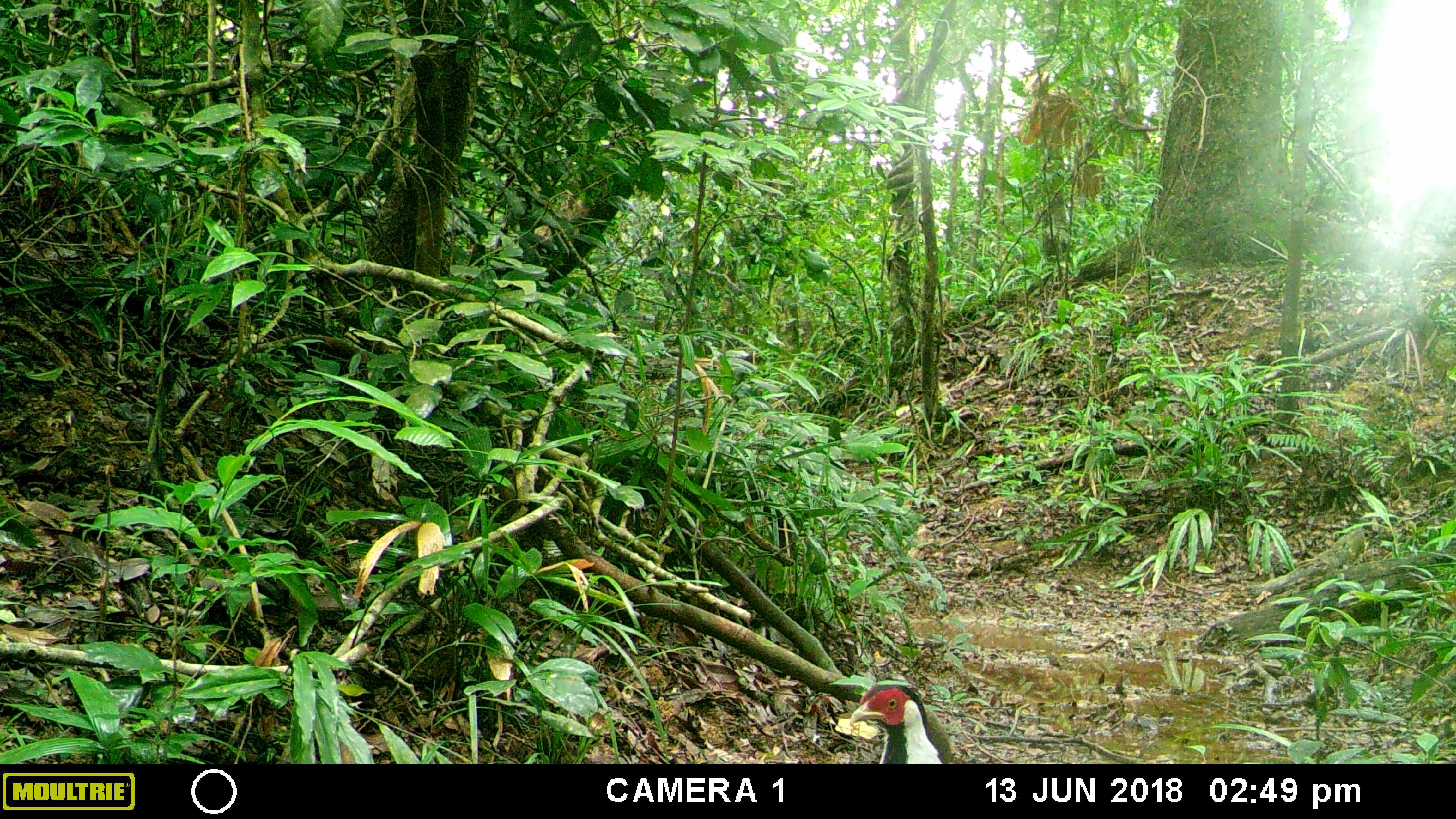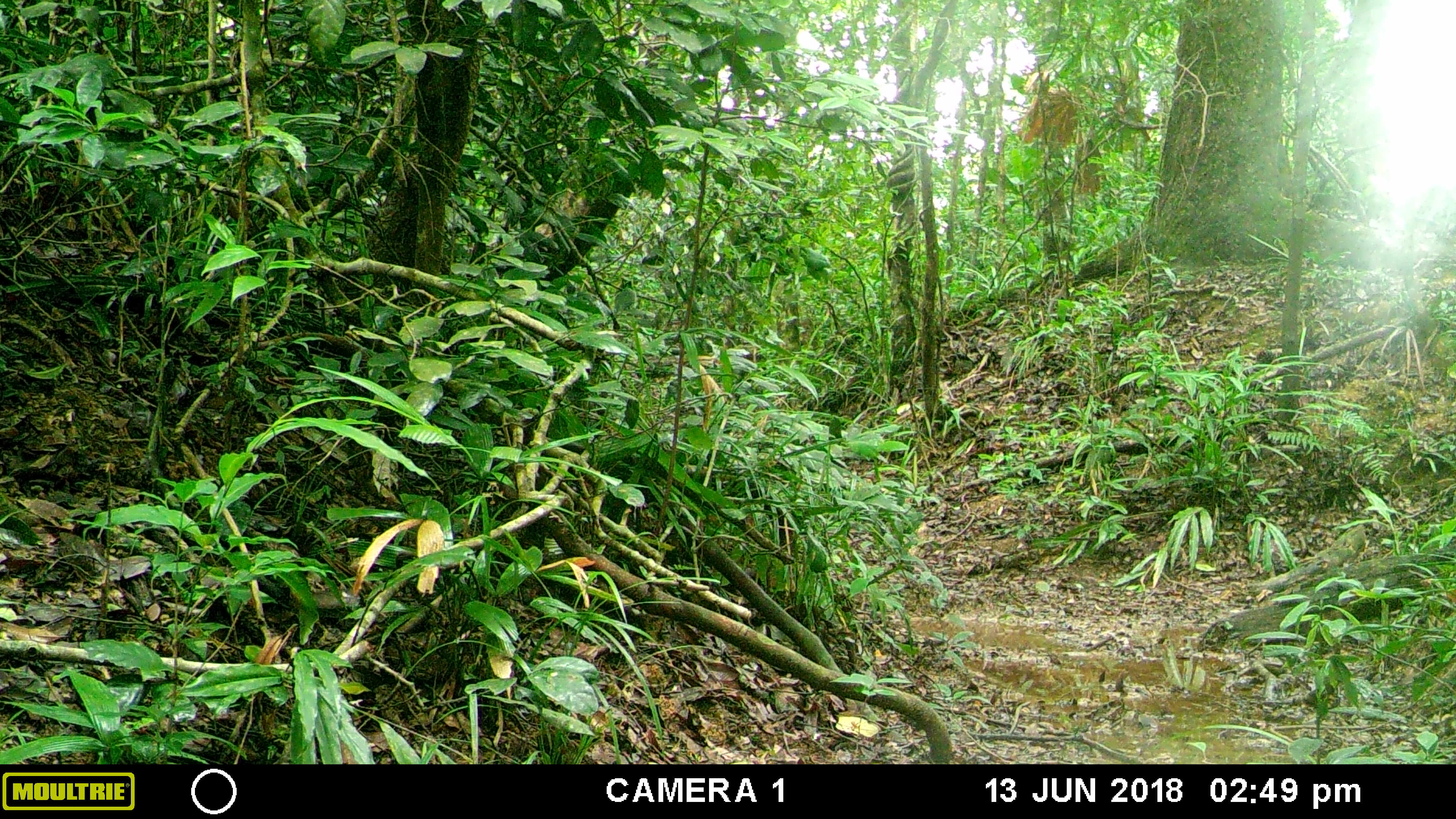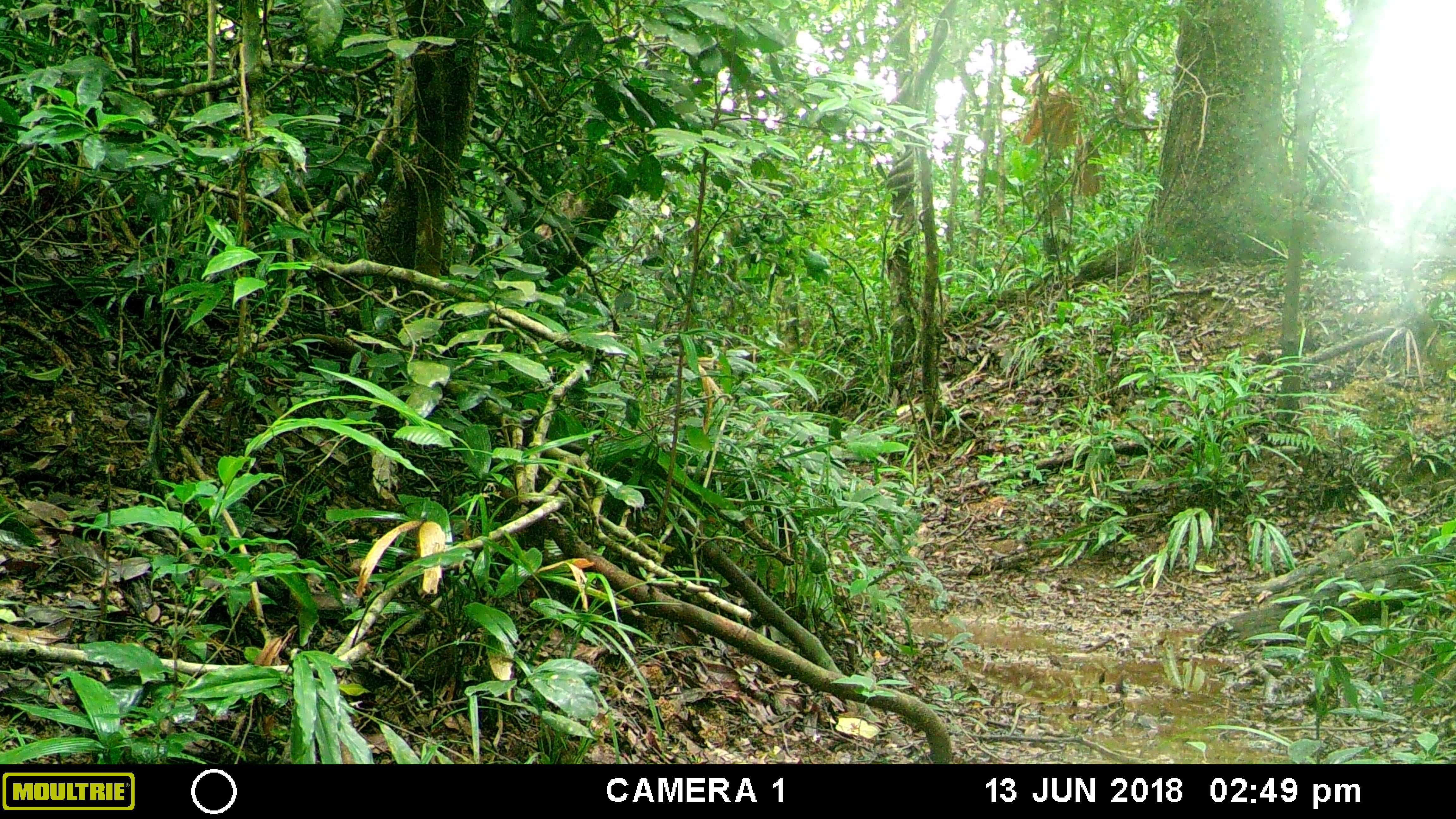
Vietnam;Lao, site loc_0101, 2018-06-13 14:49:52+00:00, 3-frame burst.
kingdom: Animalia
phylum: Chordata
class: Aves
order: Galliformes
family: Phasianidae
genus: Lophura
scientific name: Lophura nycthemera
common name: silver pheasant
Silver pheasant (Lophura nycthemera). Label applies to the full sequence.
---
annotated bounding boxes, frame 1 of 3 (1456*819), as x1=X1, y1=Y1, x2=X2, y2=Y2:
silver pheasant: x1=849, y1=684, x2=948, y2=764